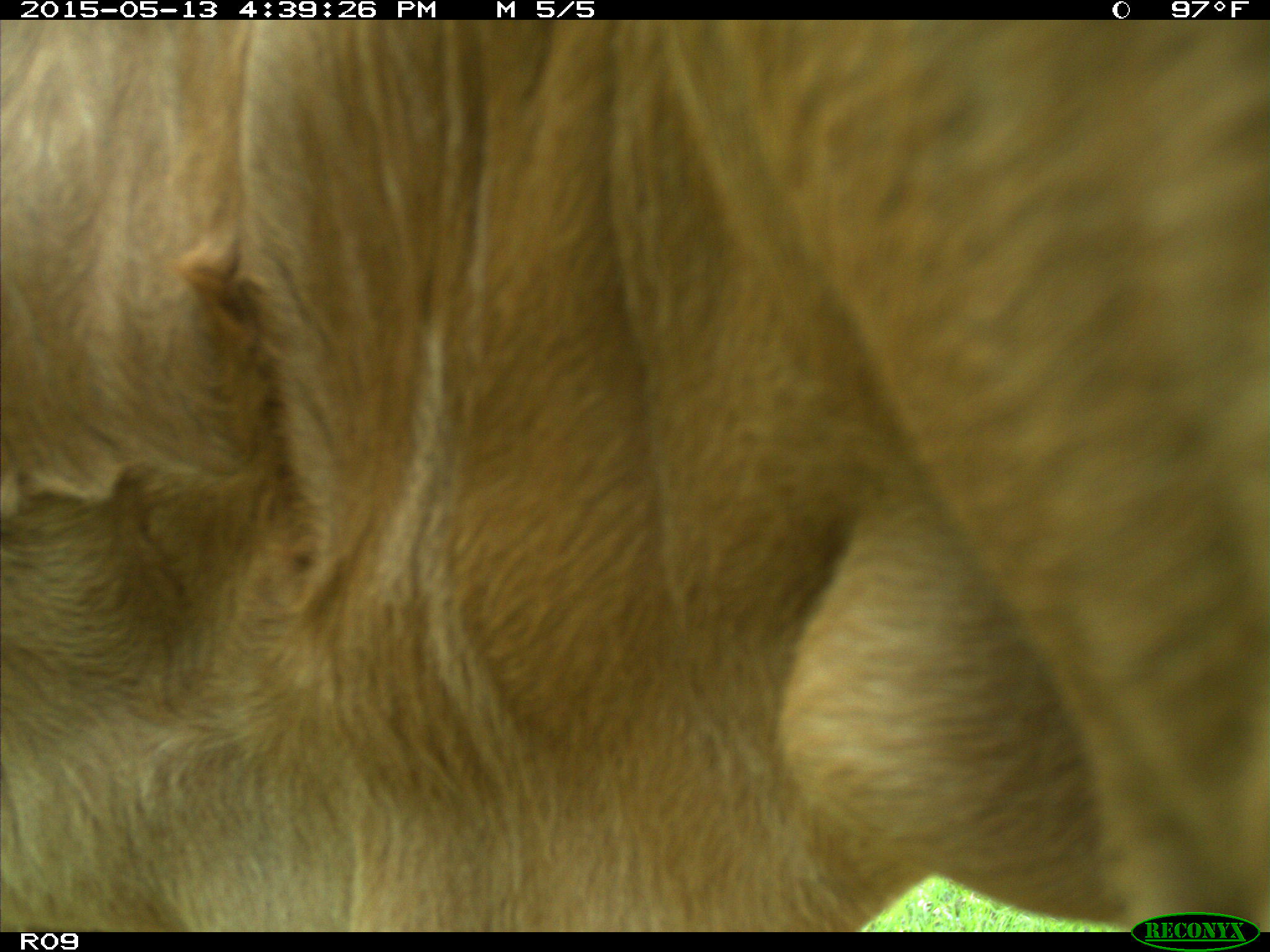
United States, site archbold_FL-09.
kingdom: Animalia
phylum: Chordata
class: Mammalia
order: Artiodactyla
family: Bovidae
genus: Bos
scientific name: Bos taurus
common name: domestic cow